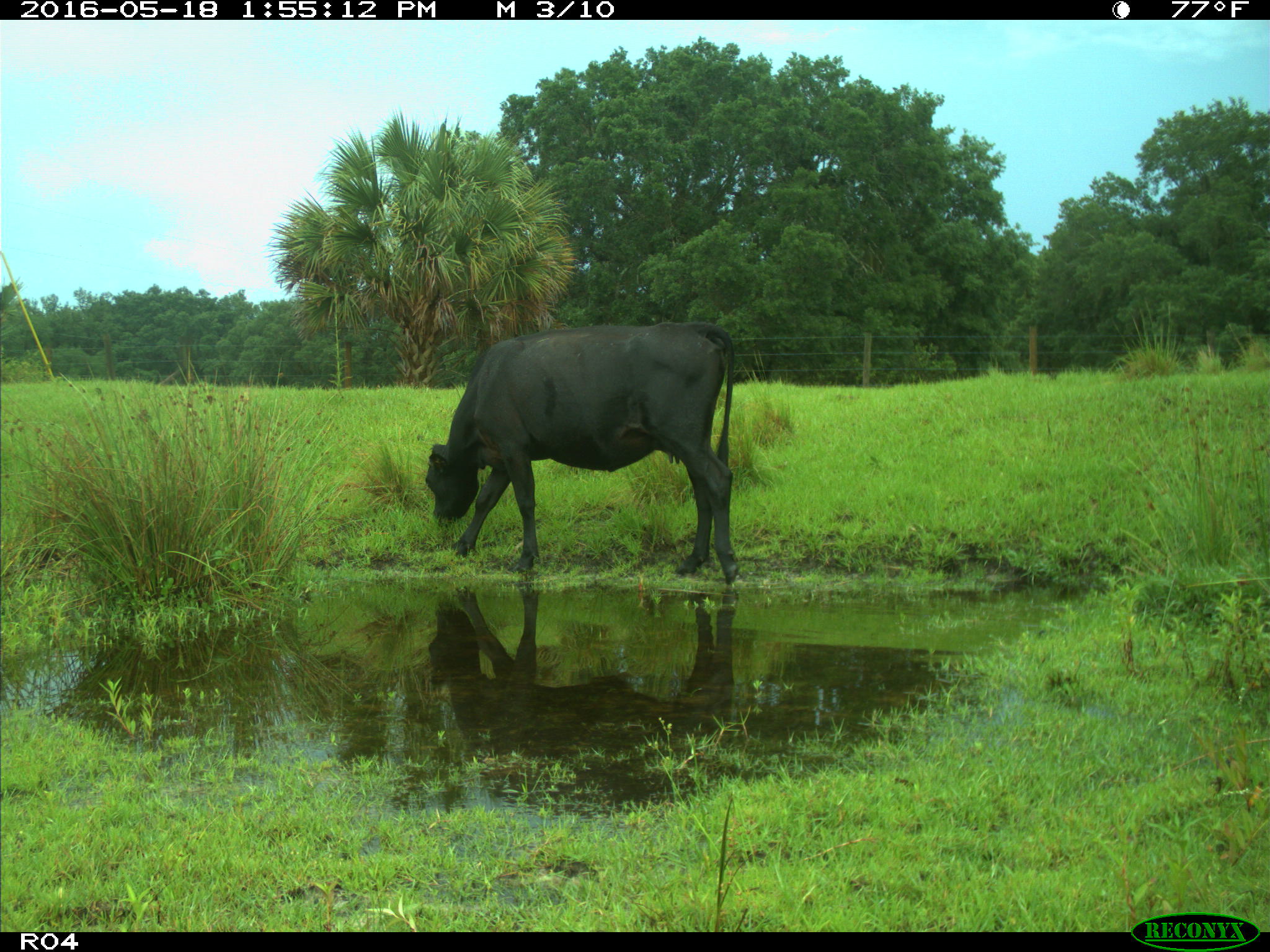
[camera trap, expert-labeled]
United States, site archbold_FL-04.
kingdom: Animalia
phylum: Chordata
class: Mammalia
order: Artiodactyla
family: Bovidae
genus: Bos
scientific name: Bos taurus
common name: domestic cow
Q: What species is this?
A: Bos taurus (domestic cow).